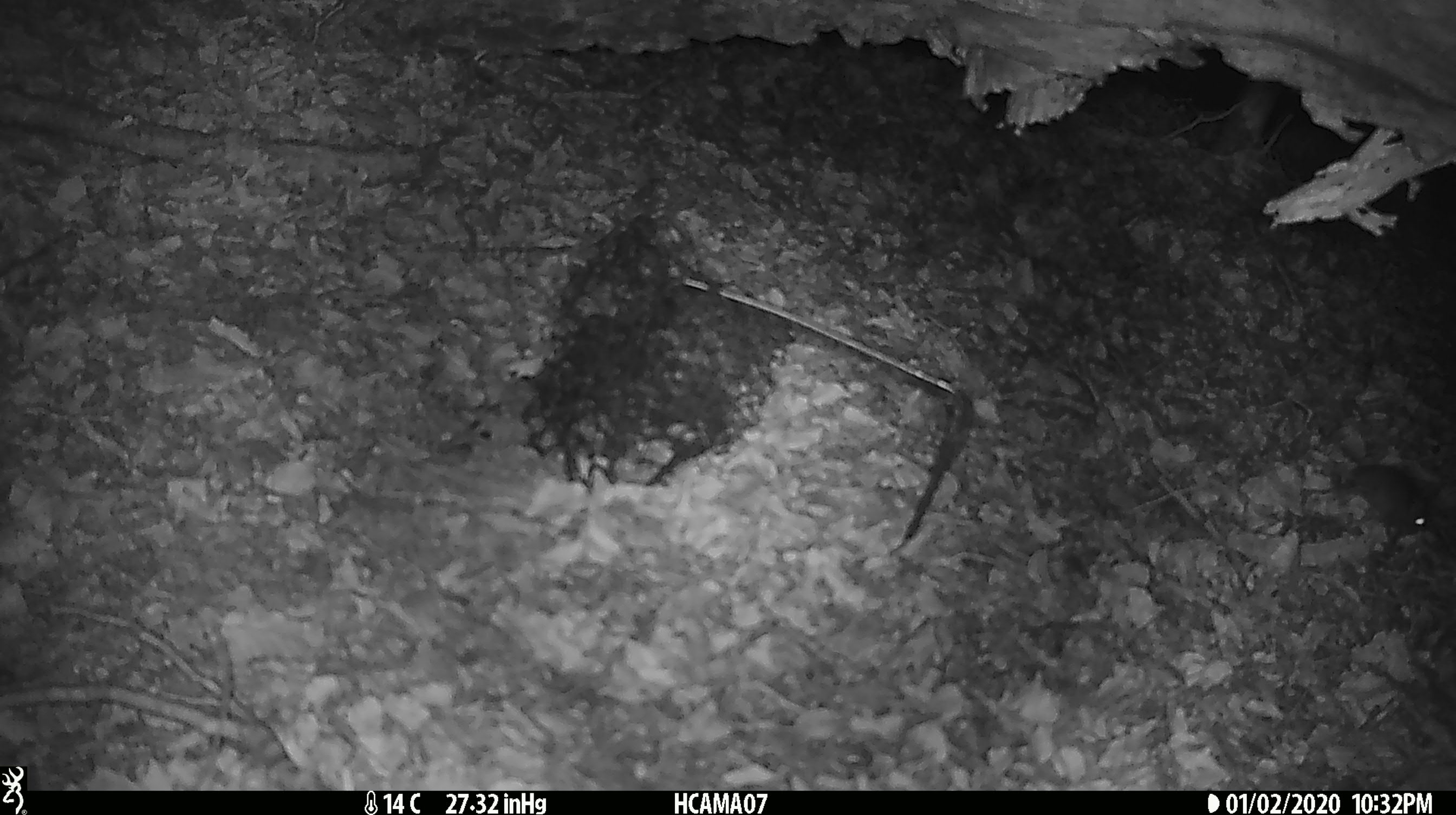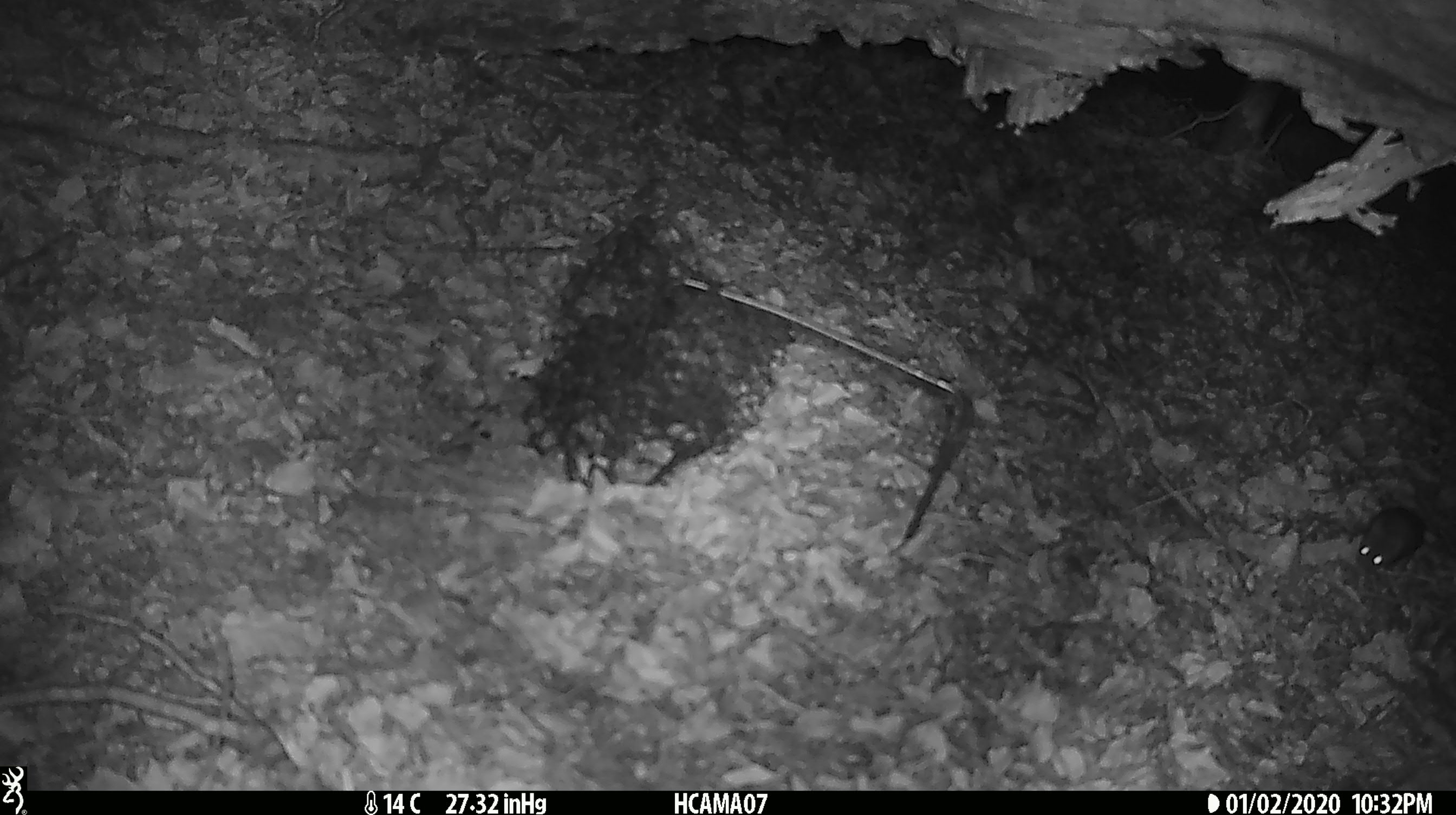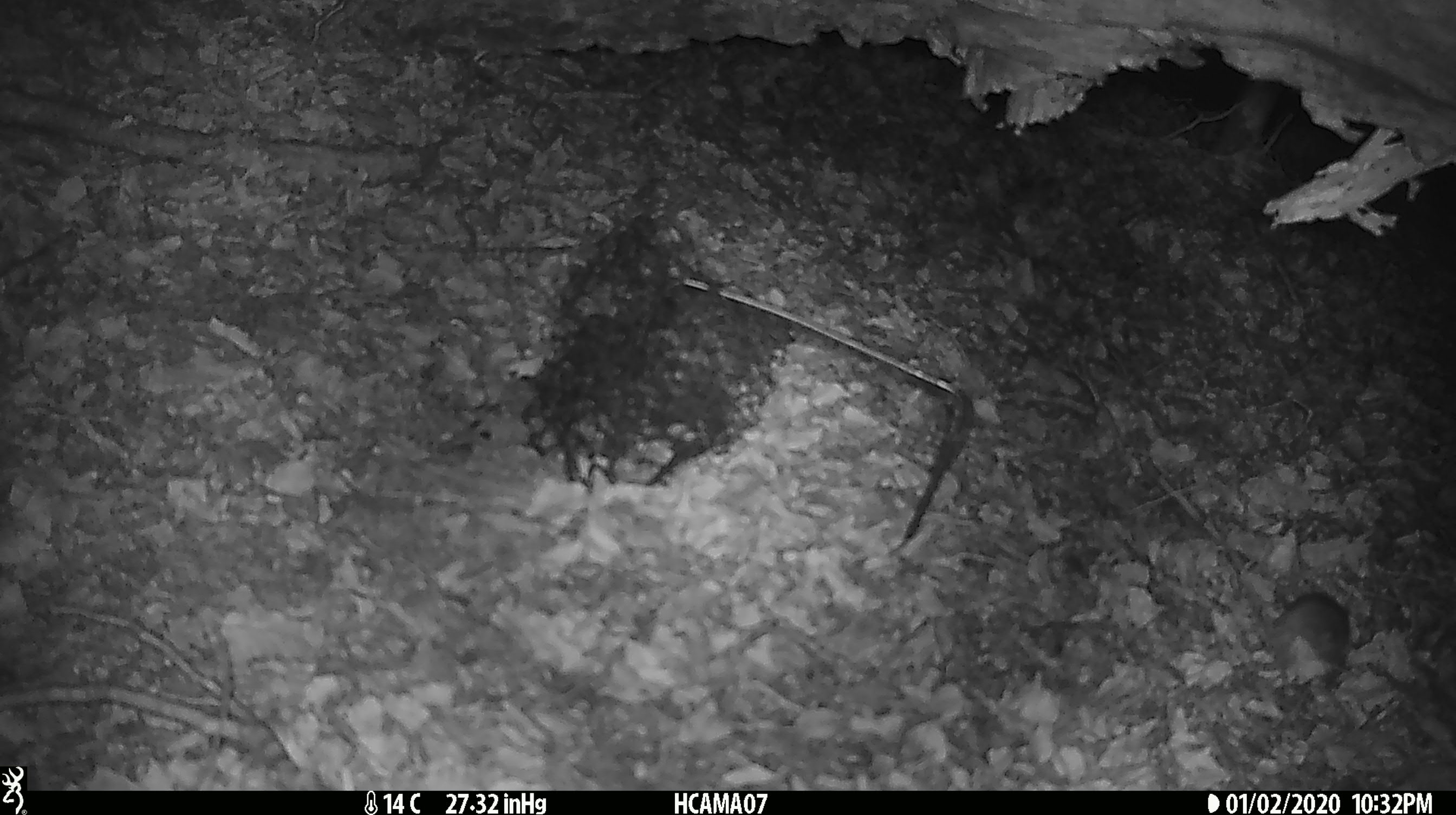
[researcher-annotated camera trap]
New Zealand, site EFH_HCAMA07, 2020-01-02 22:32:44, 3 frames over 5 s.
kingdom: Animalia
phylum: Chordata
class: Mammalia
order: Rodentia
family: Muridae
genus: Mus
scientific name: Mus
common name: mouse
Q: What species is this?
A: Mouse (Mus).